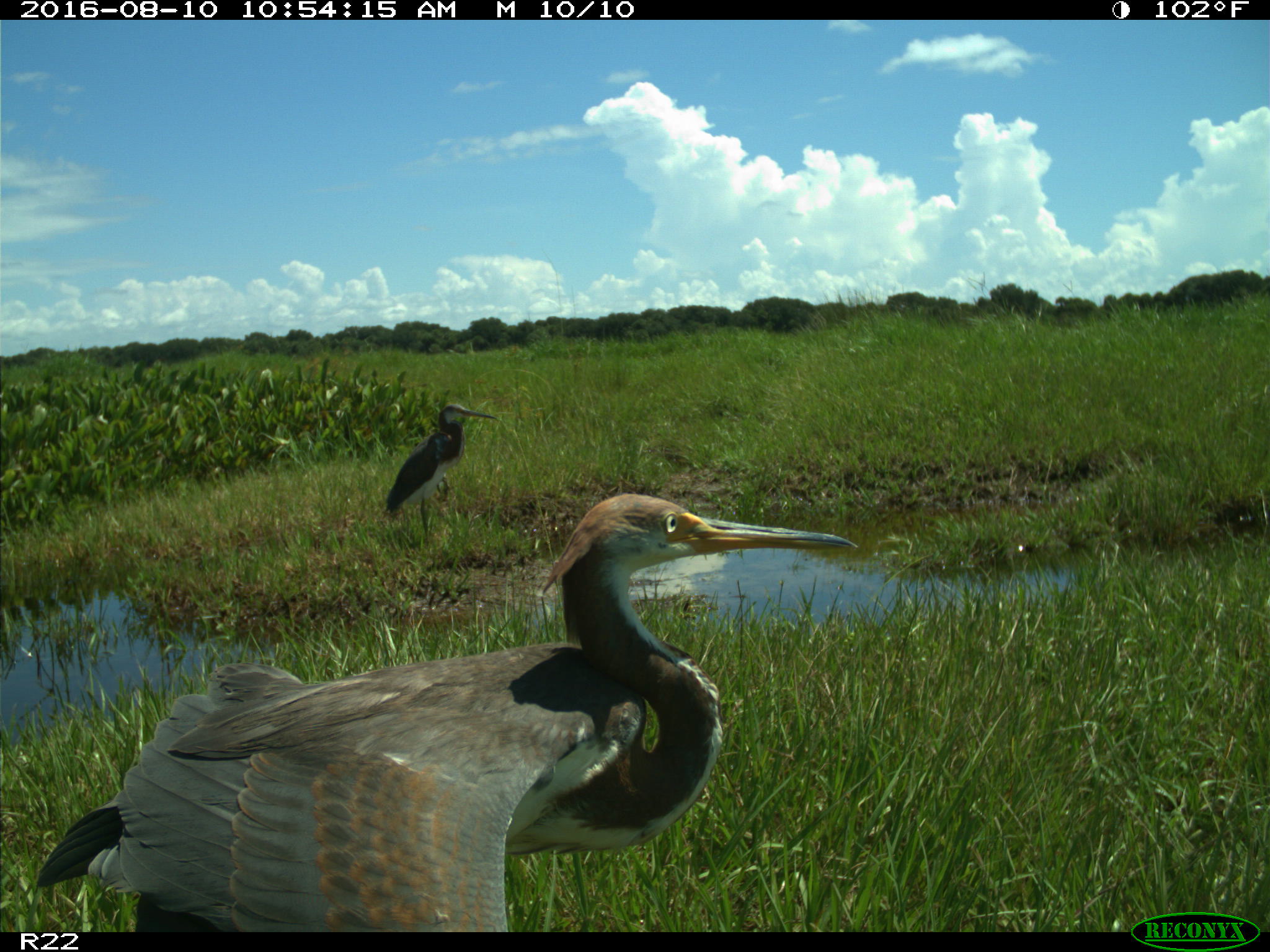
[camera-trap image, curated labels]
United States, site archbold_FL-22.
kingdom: Animalia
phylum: Chordata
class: Aves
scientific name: Aves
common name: birds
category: unidentified bird